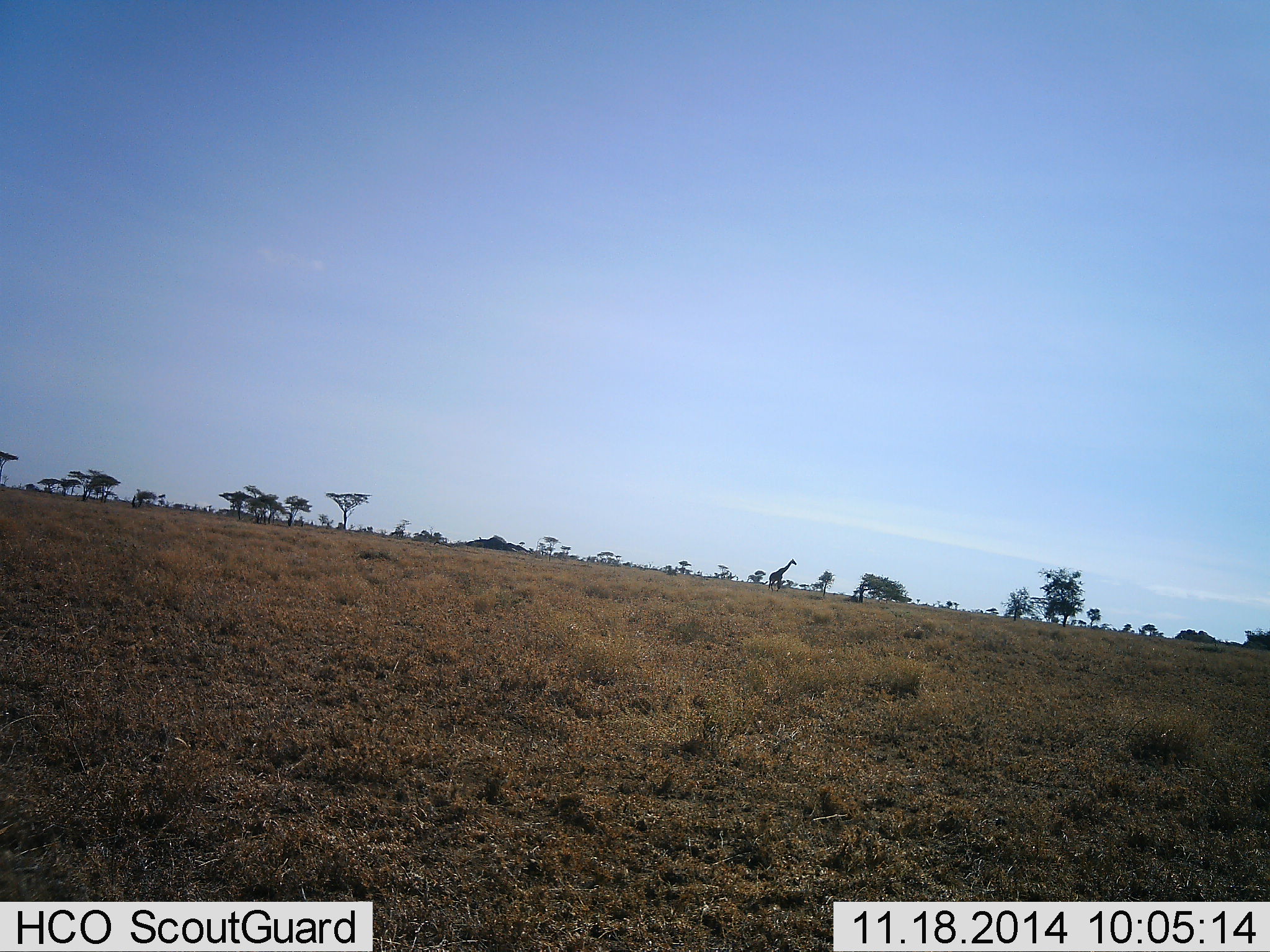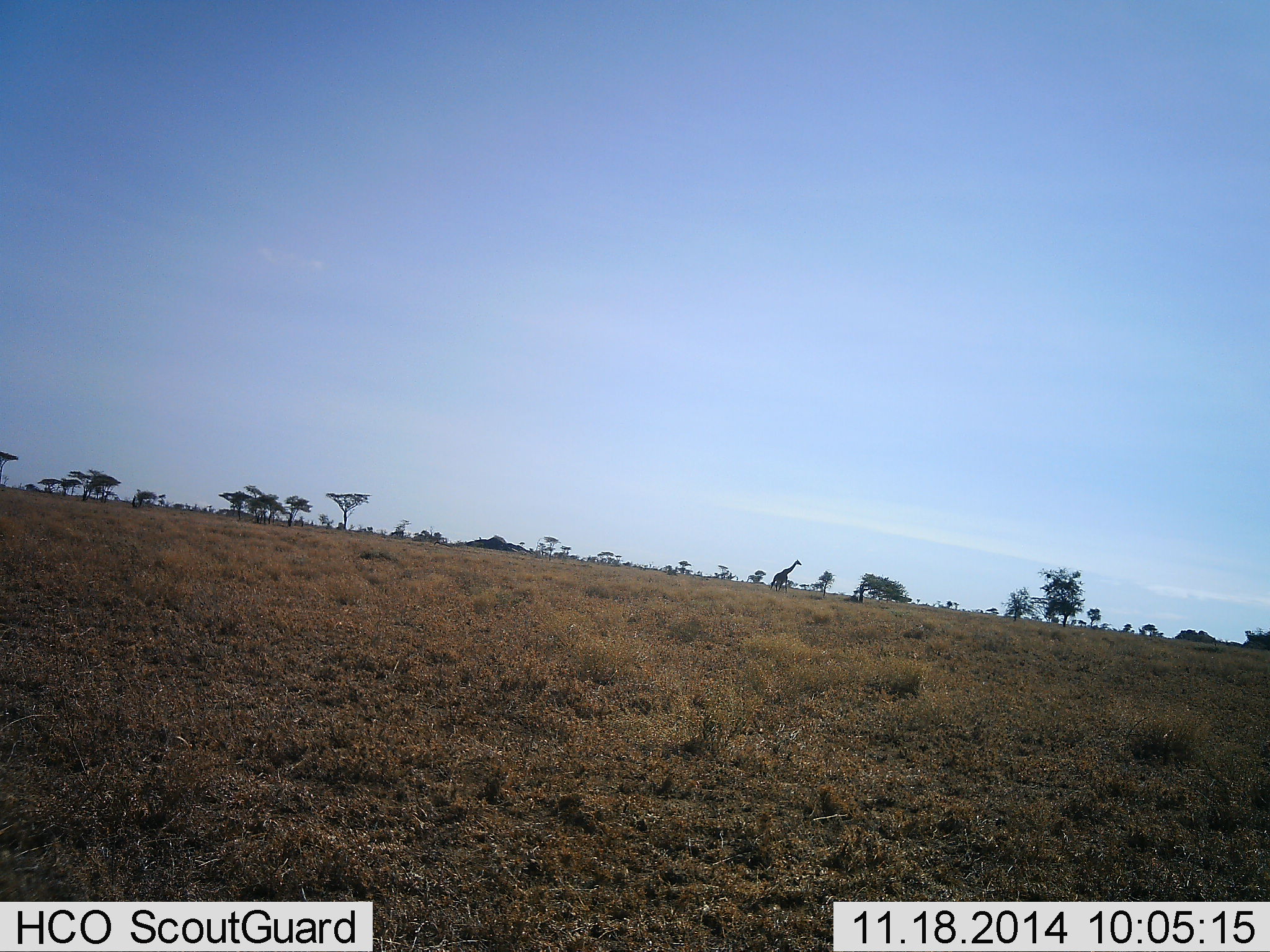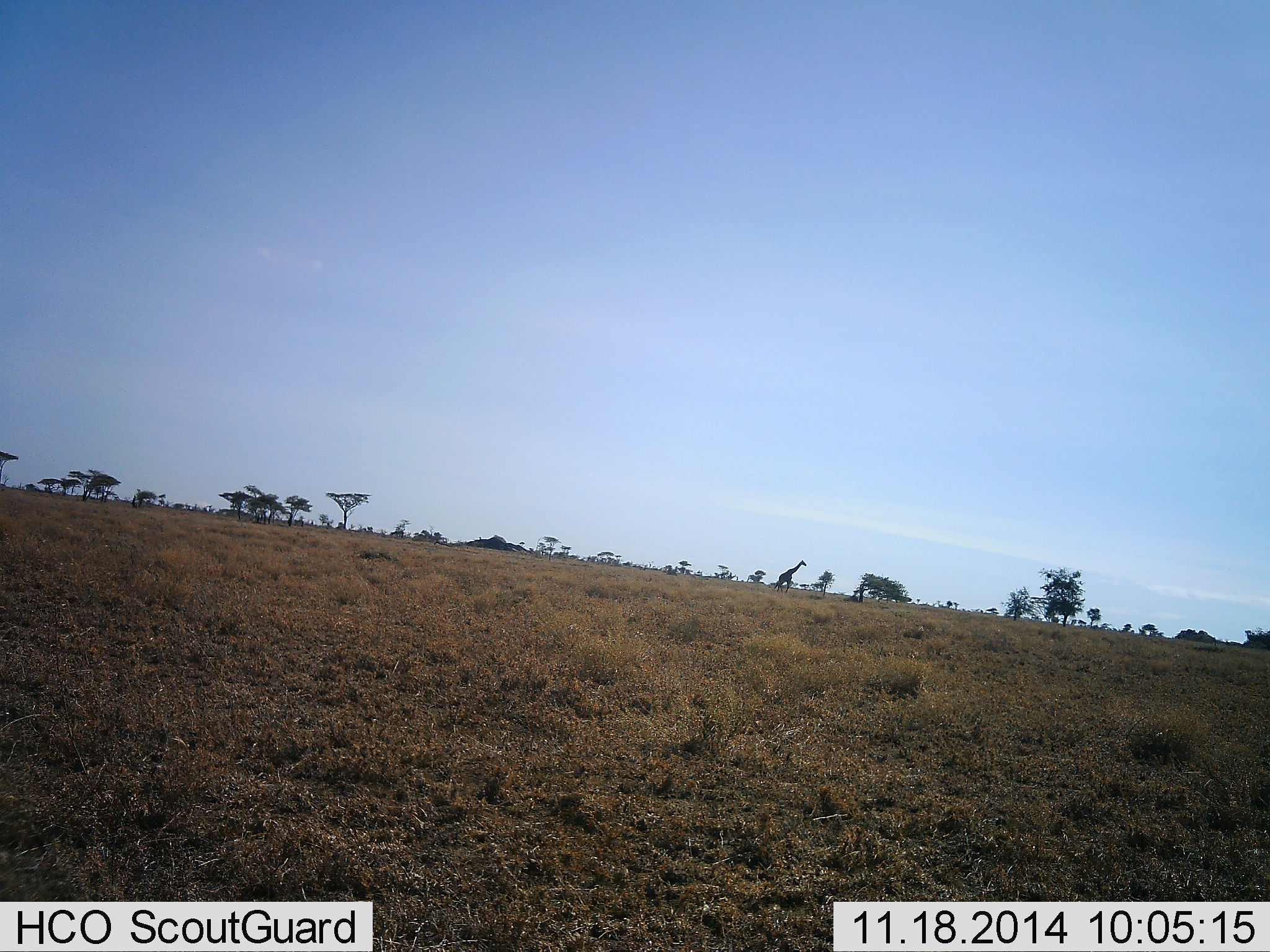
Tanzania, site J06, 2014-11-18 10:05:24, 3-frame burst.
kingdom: Animalia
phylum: Chordata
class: Mammalia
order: Artiodactyla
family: Giraffidae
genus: Giraffa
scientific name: Giraffa camelopardalis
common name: giraffe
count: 1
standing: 0%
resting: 0%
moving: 100%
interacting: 0%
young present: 0%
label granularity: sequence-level